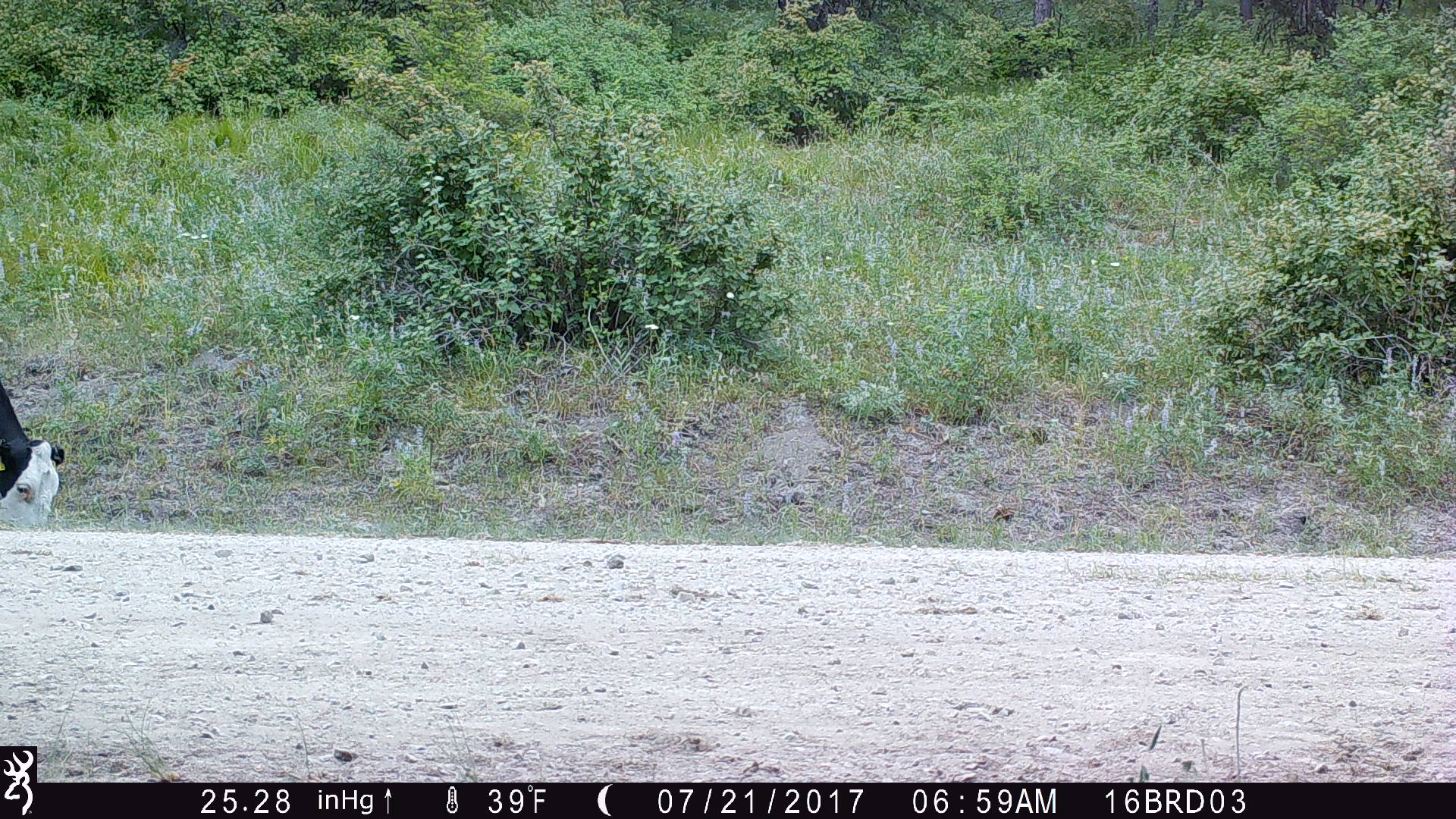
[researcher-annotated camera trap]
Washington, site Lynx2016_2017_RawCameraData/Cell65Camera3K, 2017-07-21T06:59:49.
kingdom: Animalia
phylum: Chordata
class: Mammalia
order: Artiodactyla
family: Bovidae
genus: Bos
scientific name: Bos taurus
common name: domestic cattle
Domestic cattle (Bos taurus). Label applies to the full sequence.